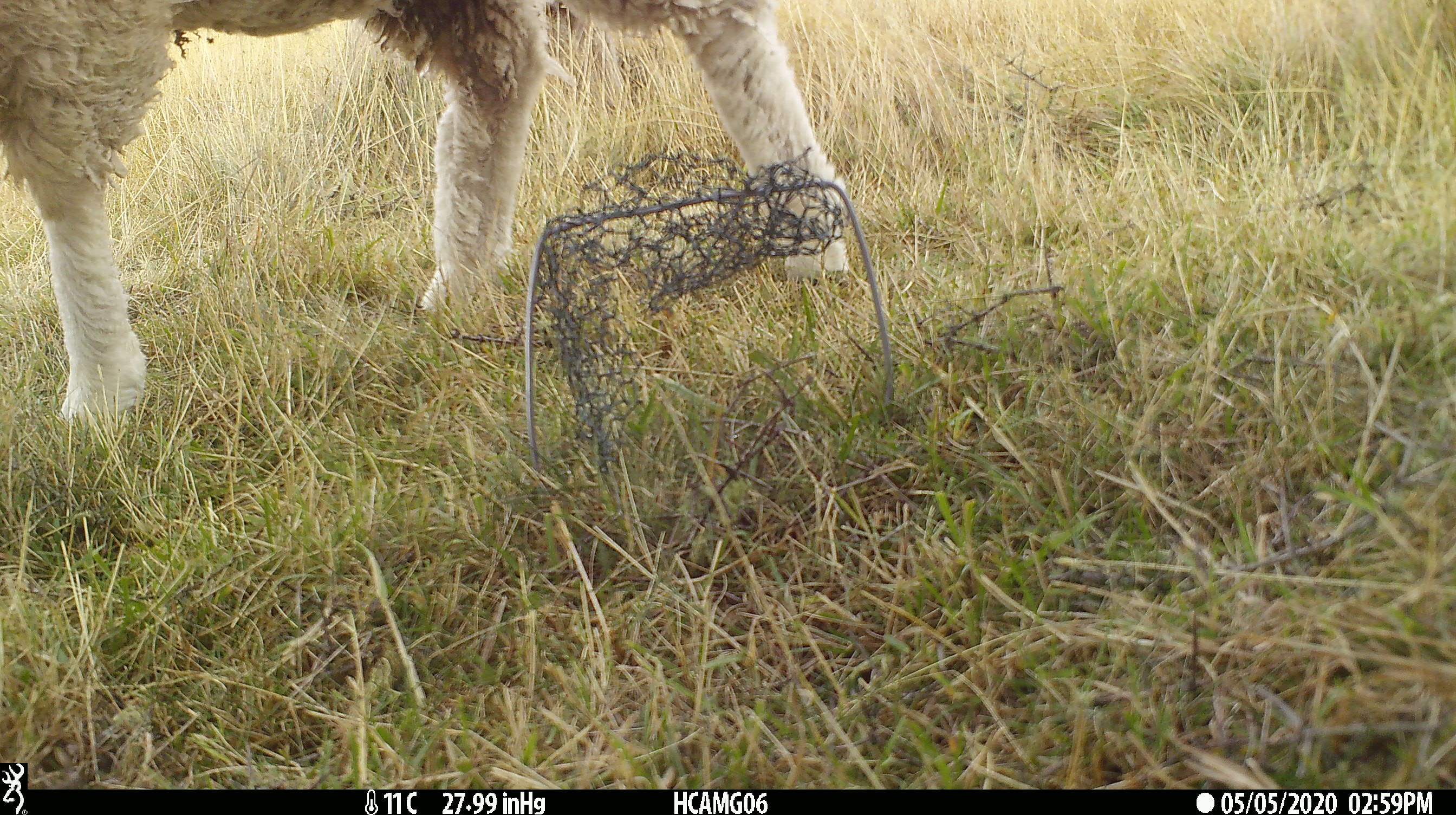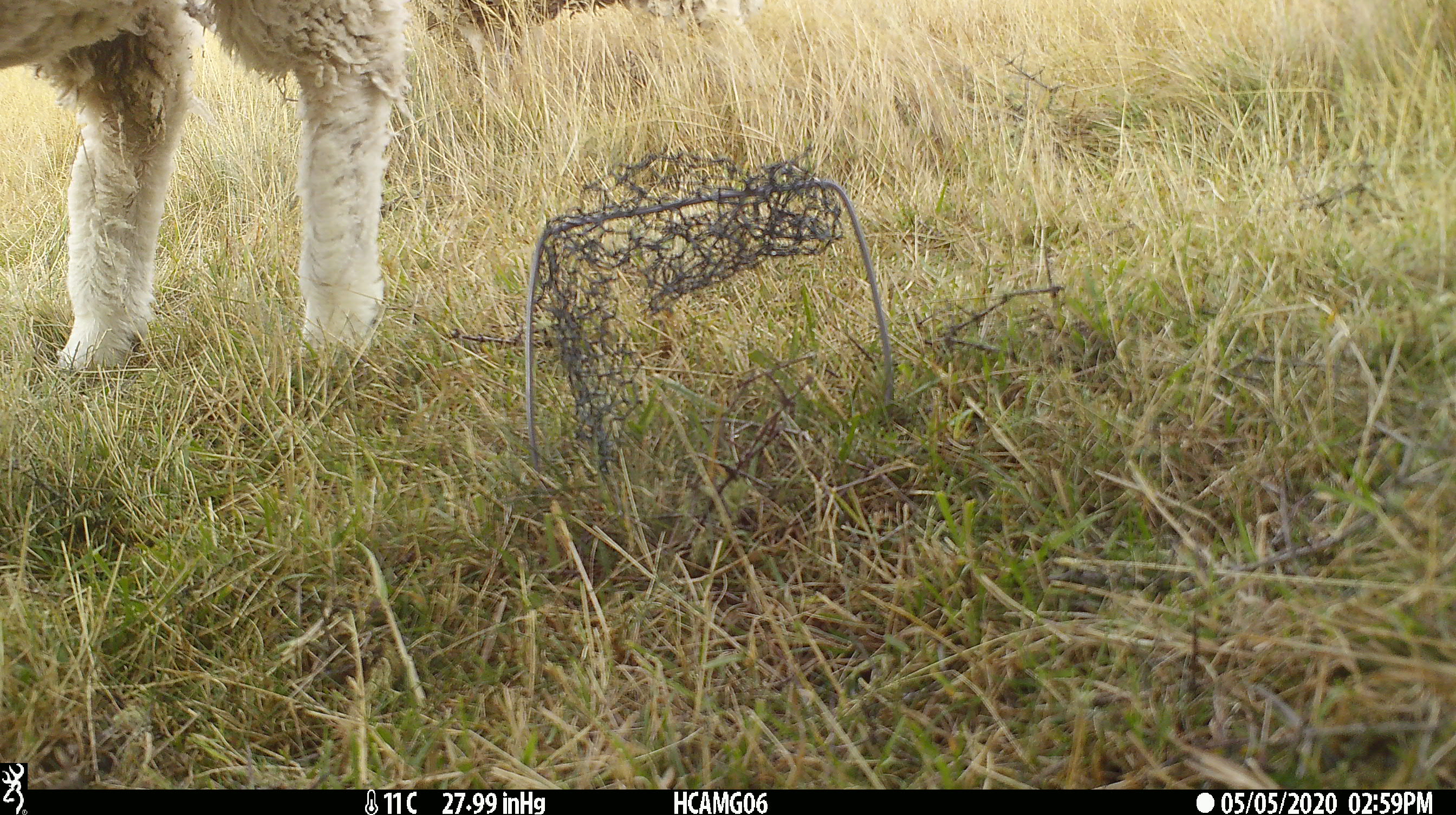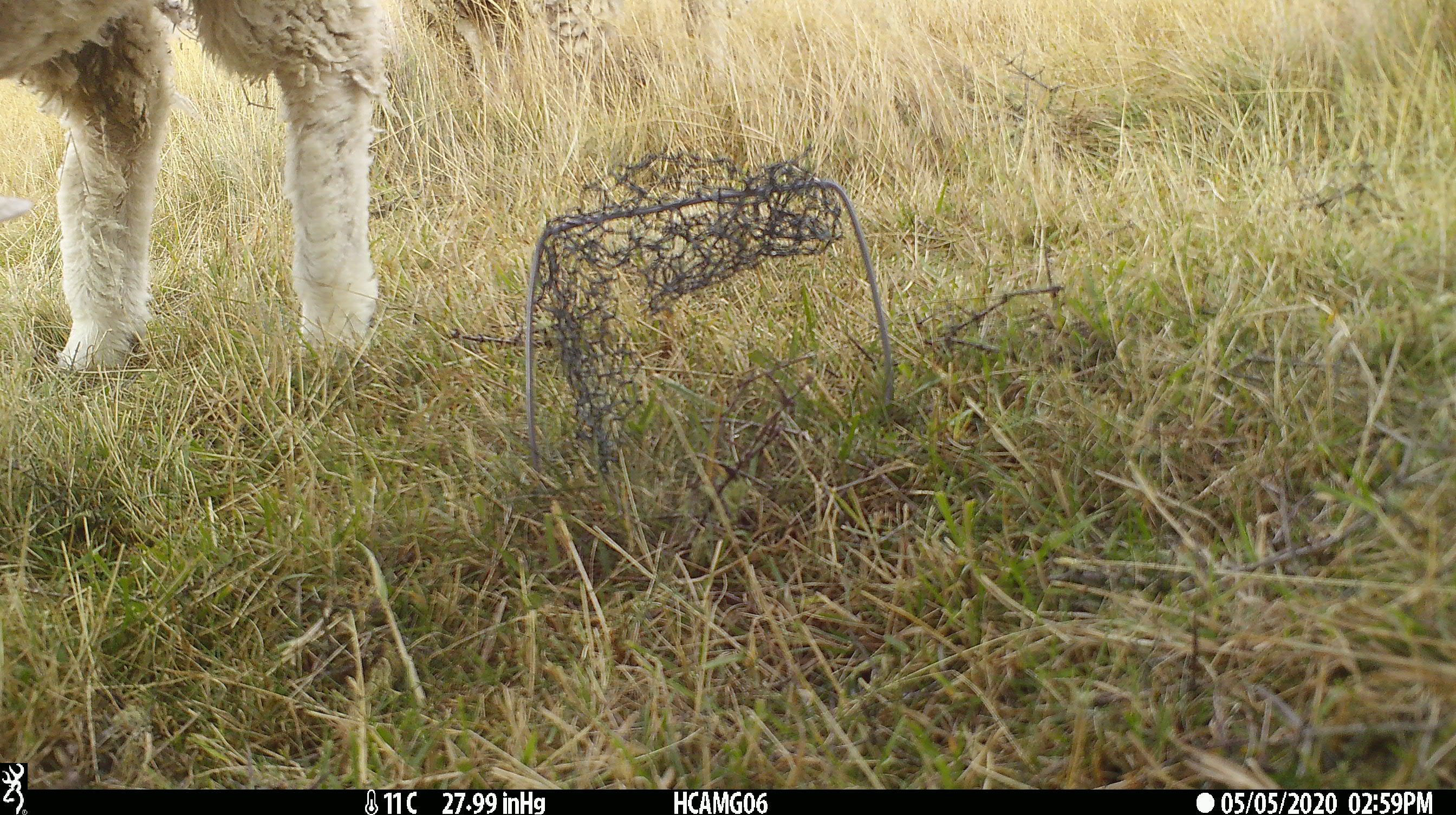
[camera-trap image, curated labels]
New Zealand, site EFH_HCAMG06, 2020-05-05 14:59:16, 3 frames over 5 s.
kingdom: Animalia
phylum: Chordata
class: Mammalia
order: Artiodactyla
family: Bovidae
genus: Ovis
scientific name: Ovis aries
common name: domestic sheep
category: sheep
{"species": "sheep (domestic sheep) (Ovis aries)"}